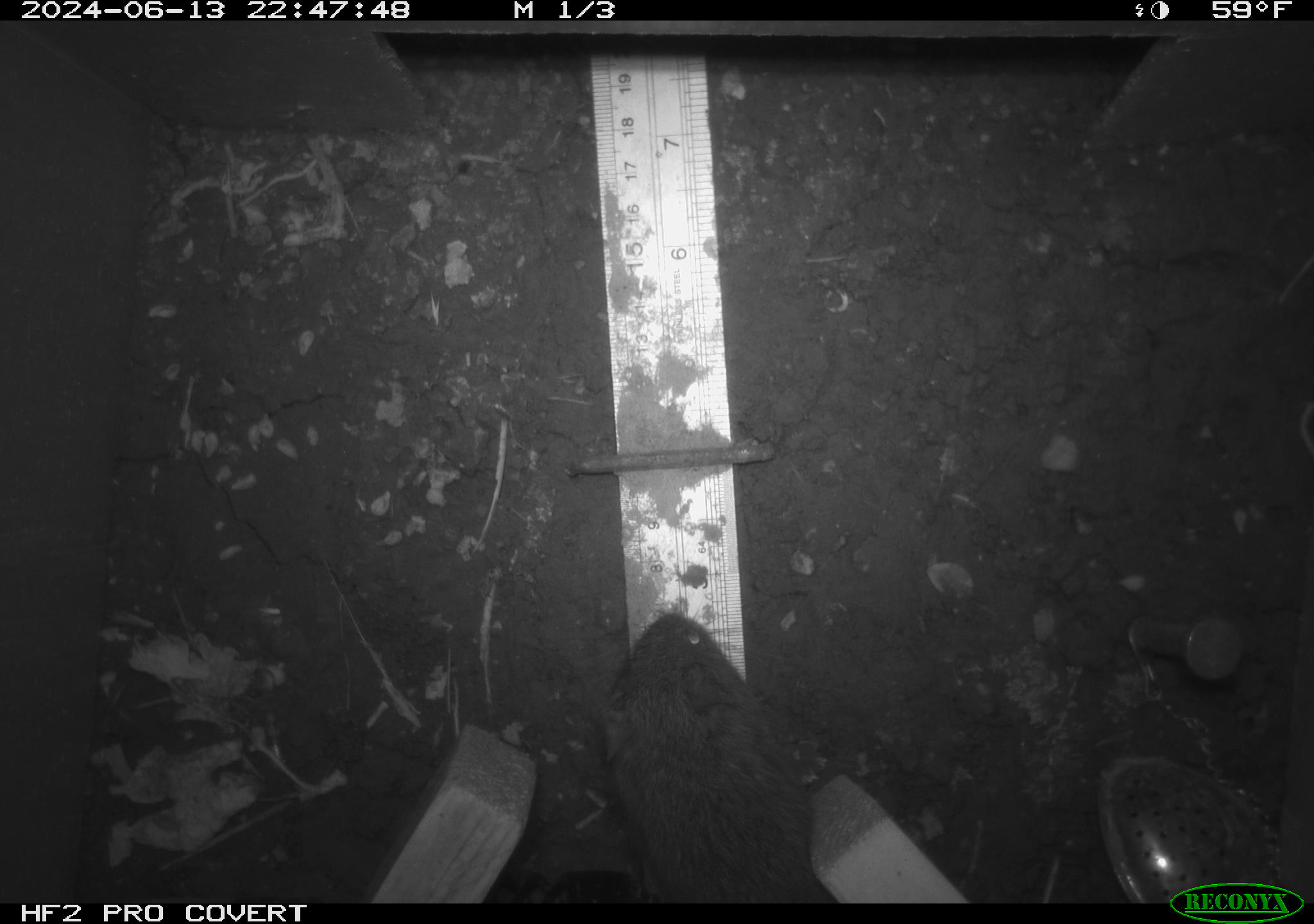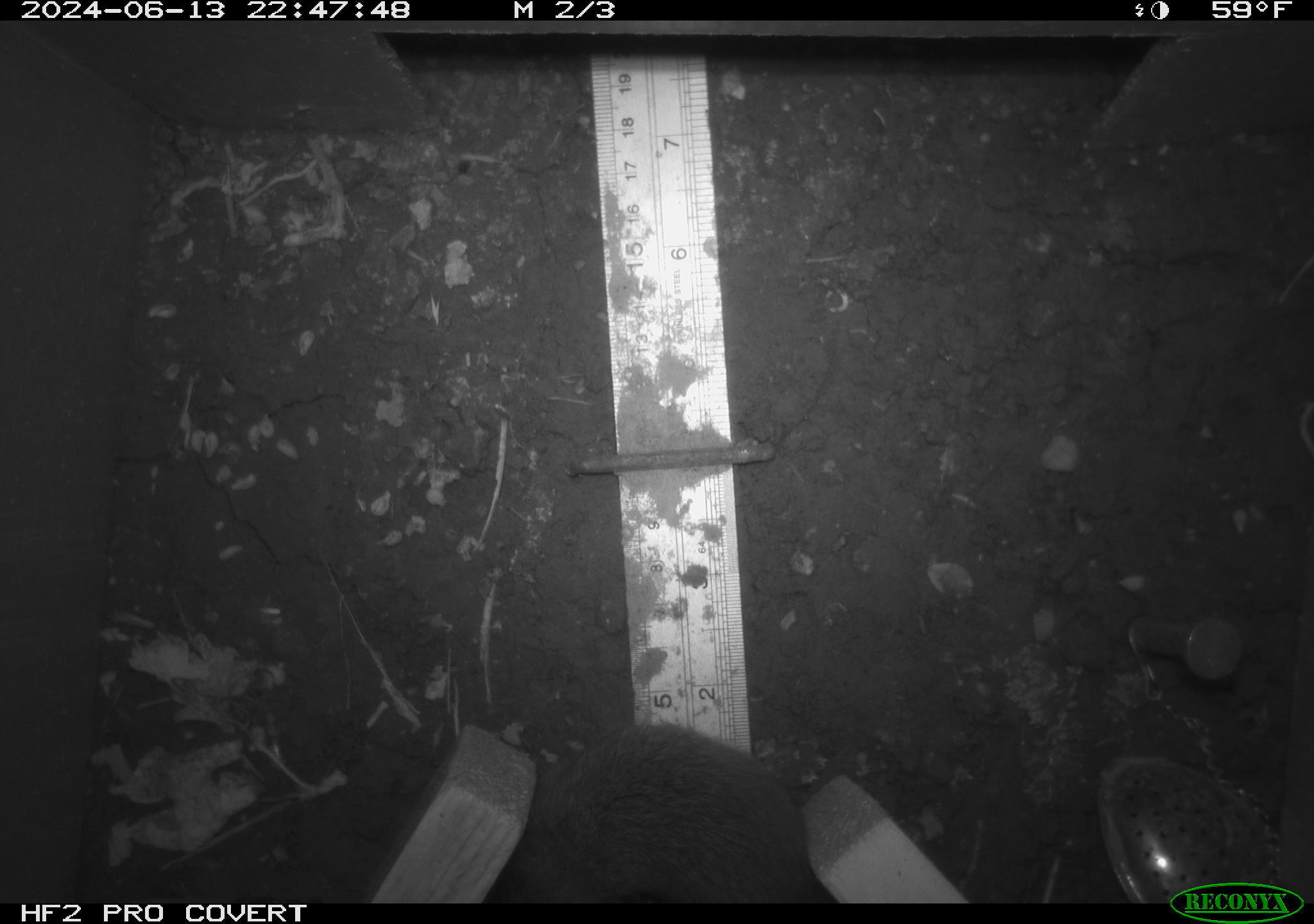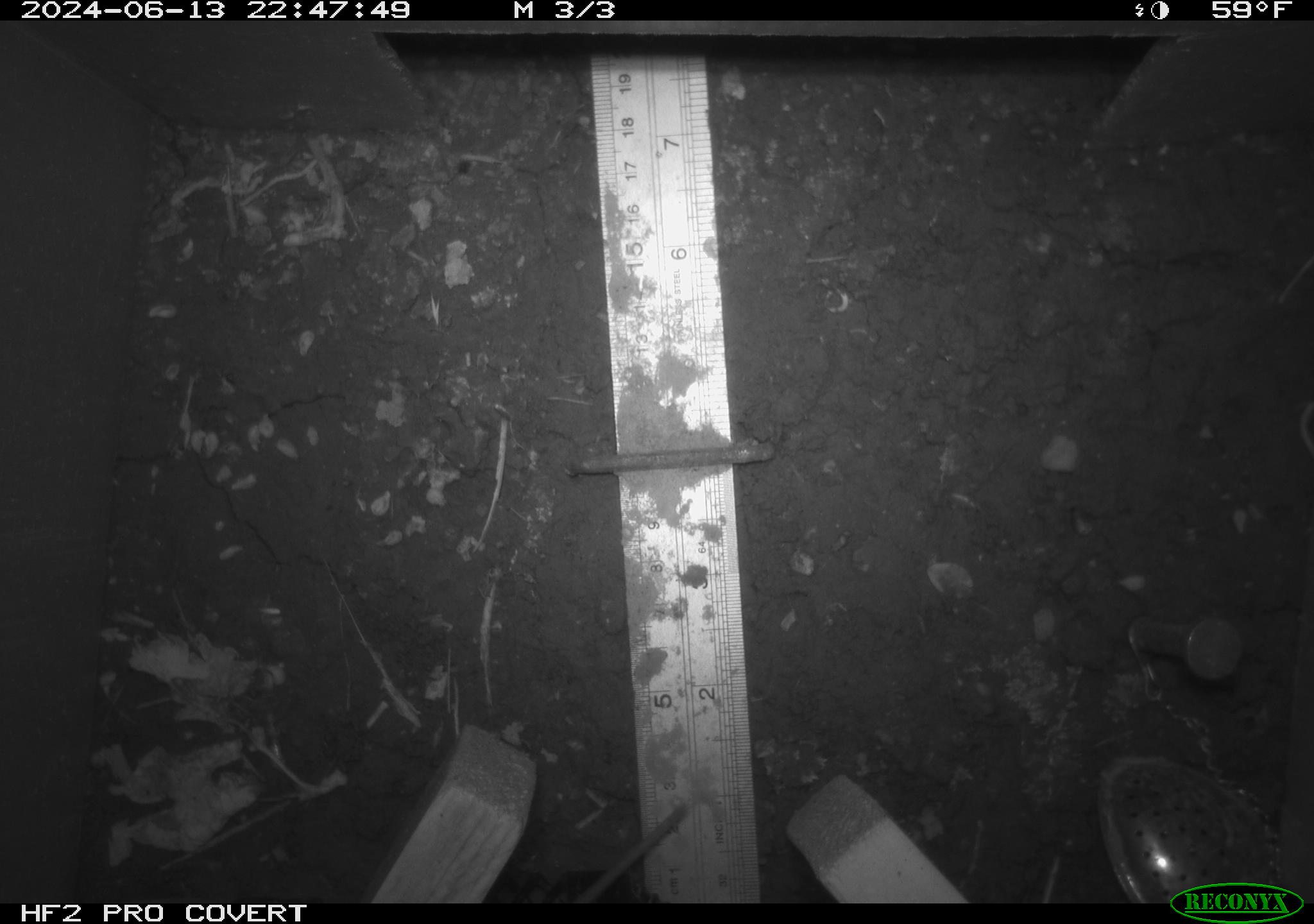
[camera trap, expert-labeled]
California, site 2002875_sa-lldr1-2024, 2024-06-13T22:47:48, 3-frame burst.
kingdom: Animalia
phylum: Chordata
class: Mammalia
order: Rodentia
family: Cricetidae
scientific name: Arvicolinae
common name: voles, lemmings, and muskrats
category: arvicolinae subfamily